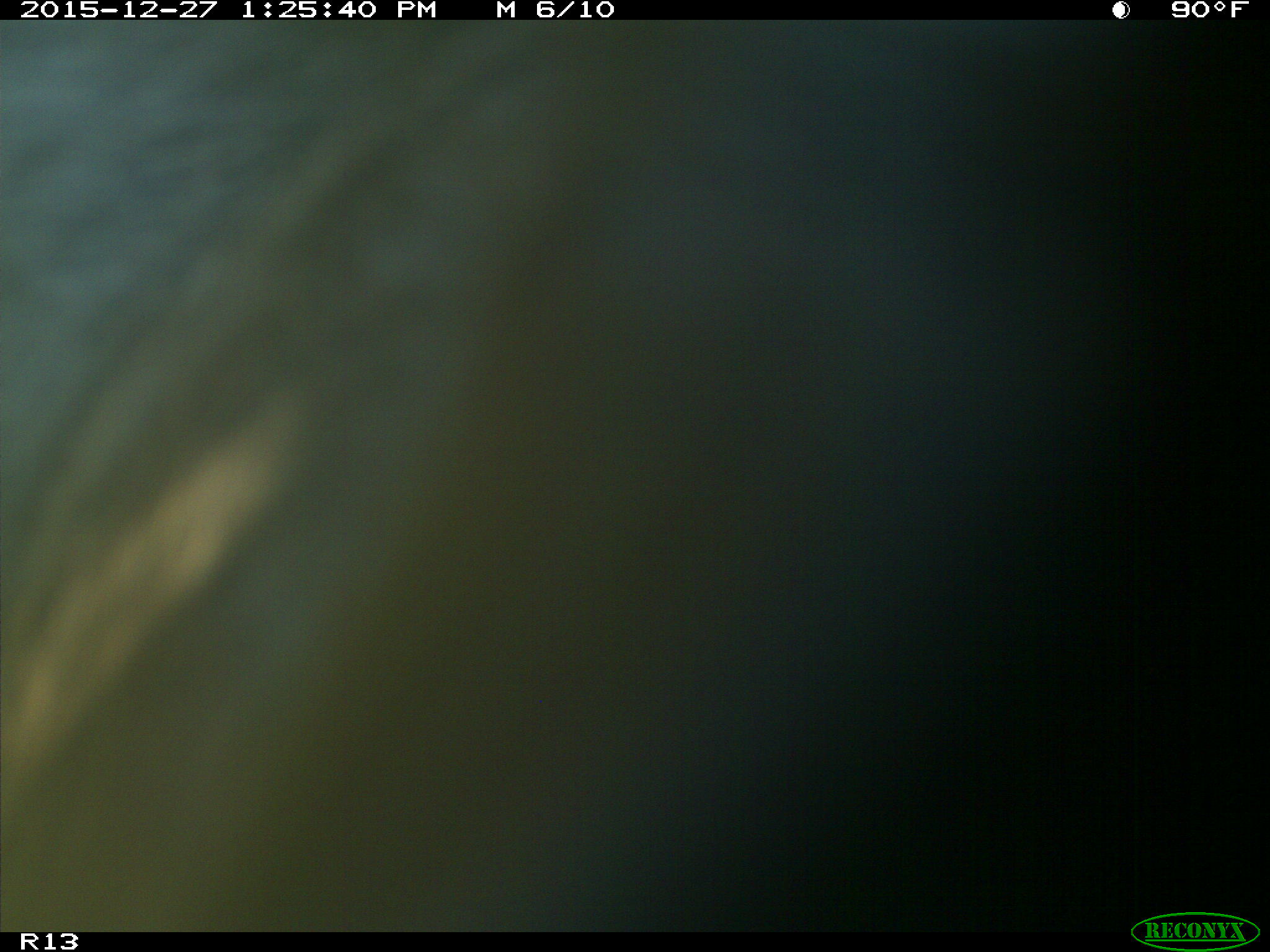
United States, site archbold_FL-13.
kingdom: Animalia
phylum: Chordata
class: Mammalia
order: Artiodactyla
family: Bovidae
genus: Bos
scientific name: Bos taurus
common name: domestic cow